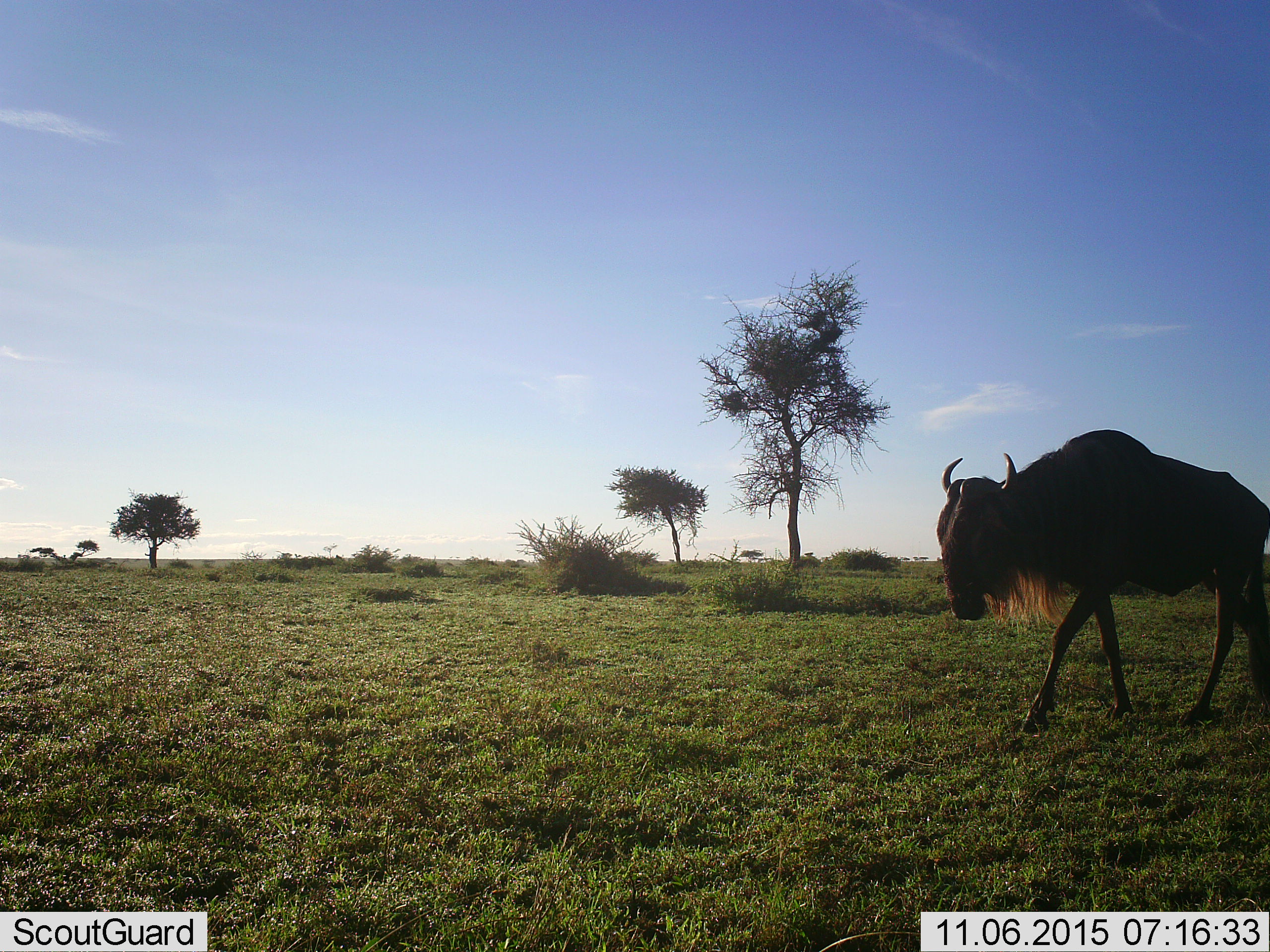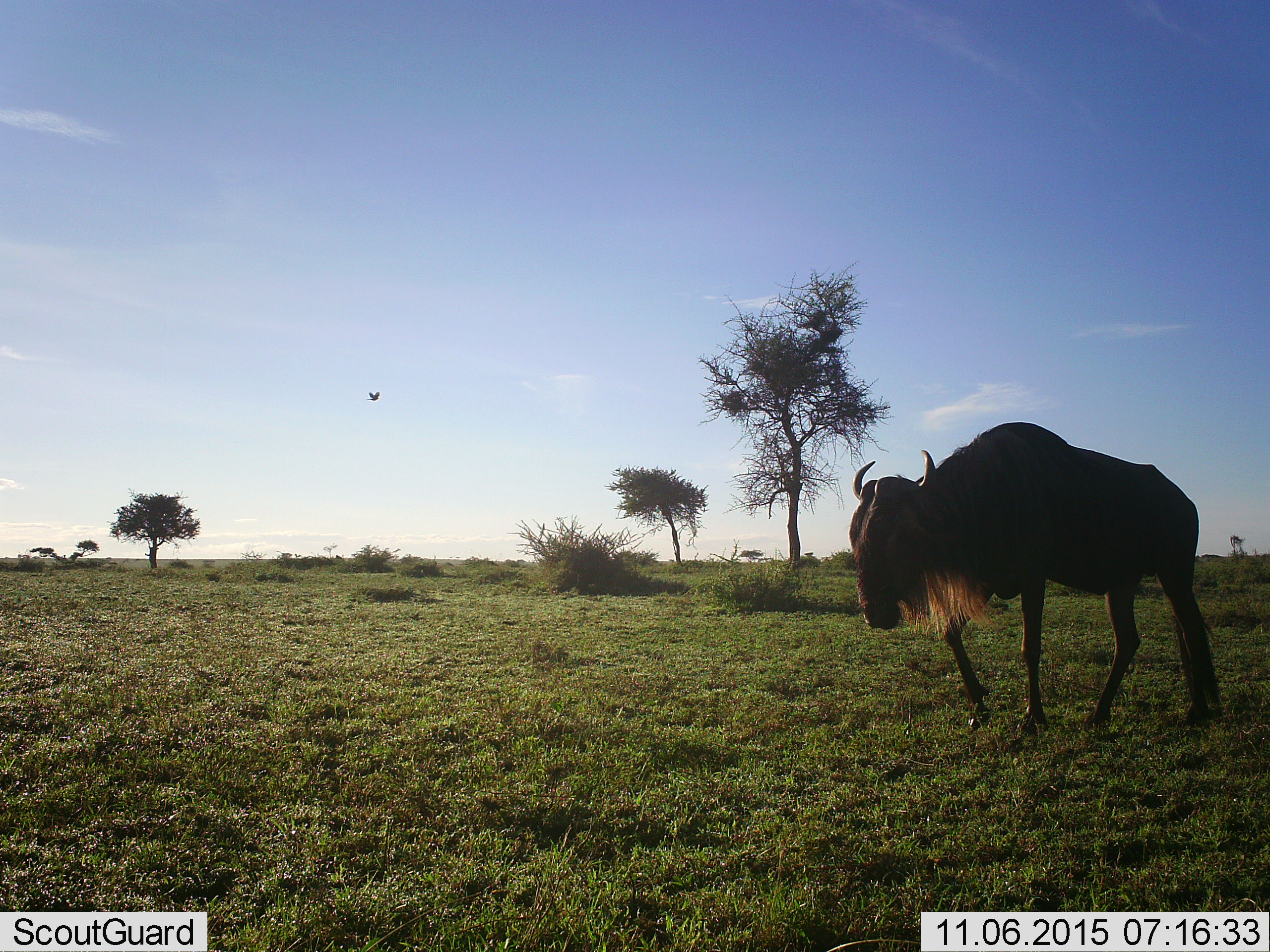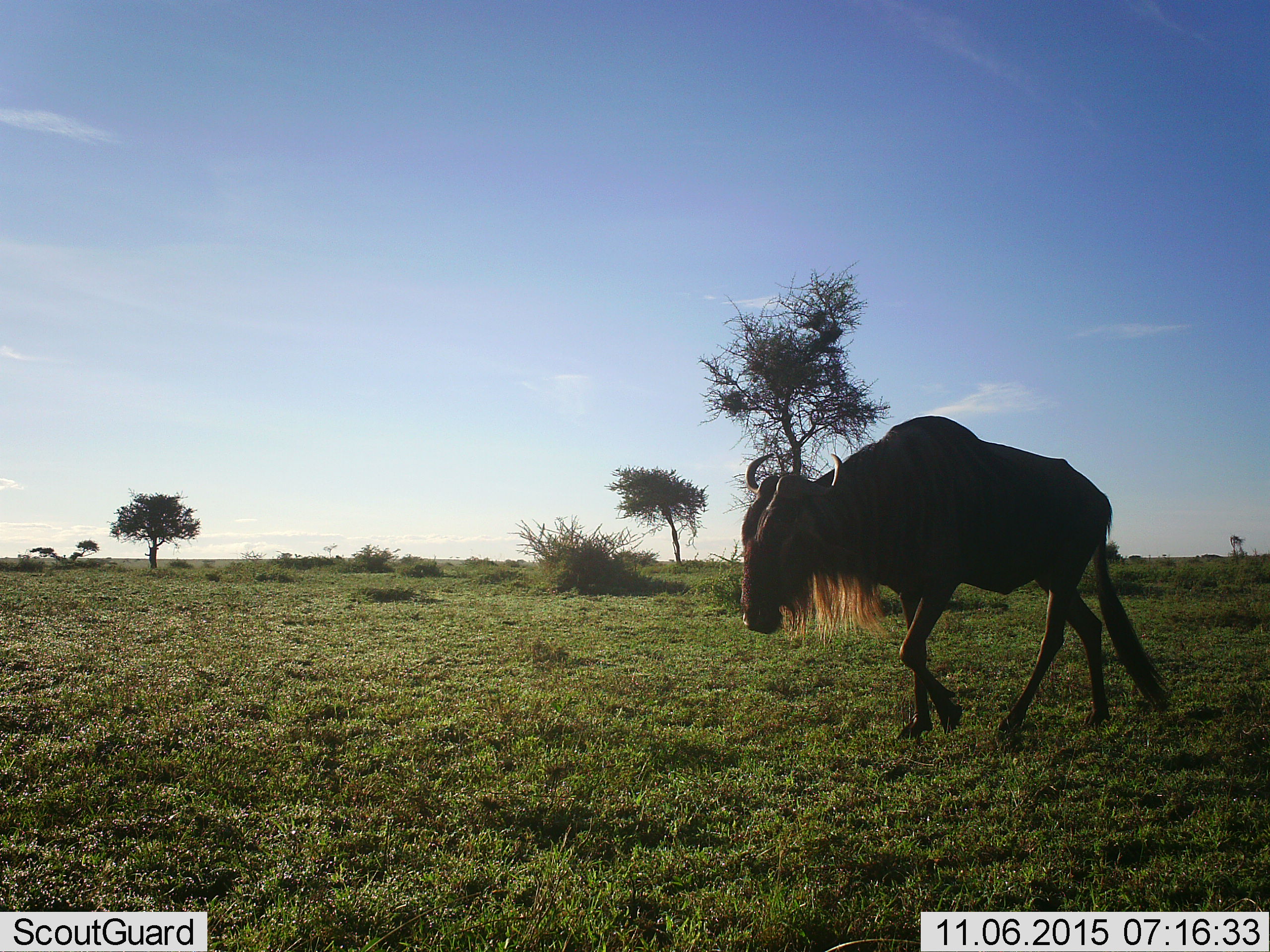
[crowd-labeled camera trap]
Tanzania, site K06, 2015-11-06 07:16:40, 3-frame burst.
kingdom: Animalia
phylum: Chordata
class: Mammalia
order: Artiodactyla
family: Bovidae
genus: Connochaetes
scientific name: Connochaetes taurinus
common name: blue wildebeest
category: wildebeest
Wildebeest (blue wildebeest) (Connochaetes taurinus), count 1. Behavior (volunteer vote fractions): standing 12%, resting 0%, moving 100%, interacting 0%. Young present (vote fraction): 0%. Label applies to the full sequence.